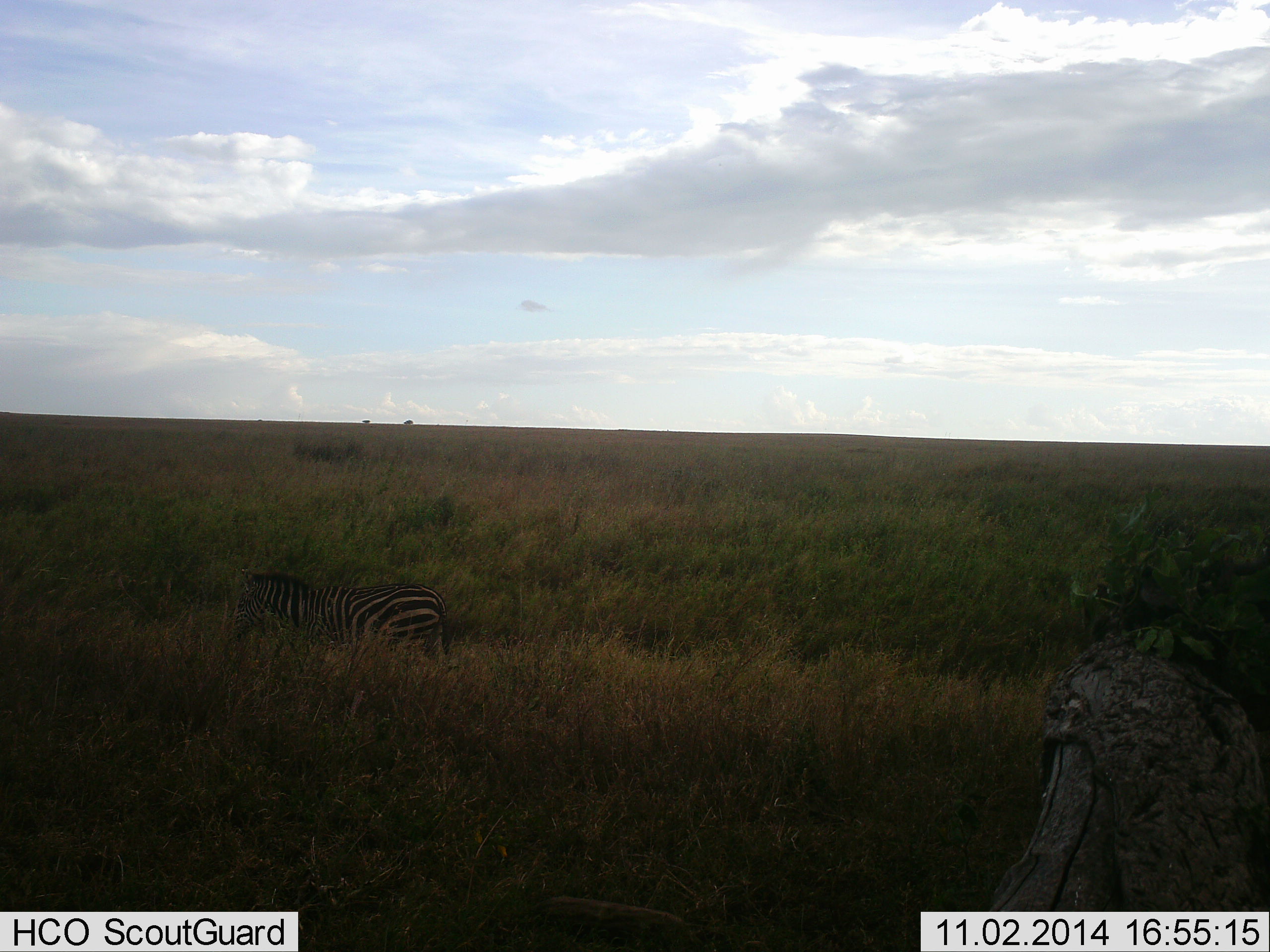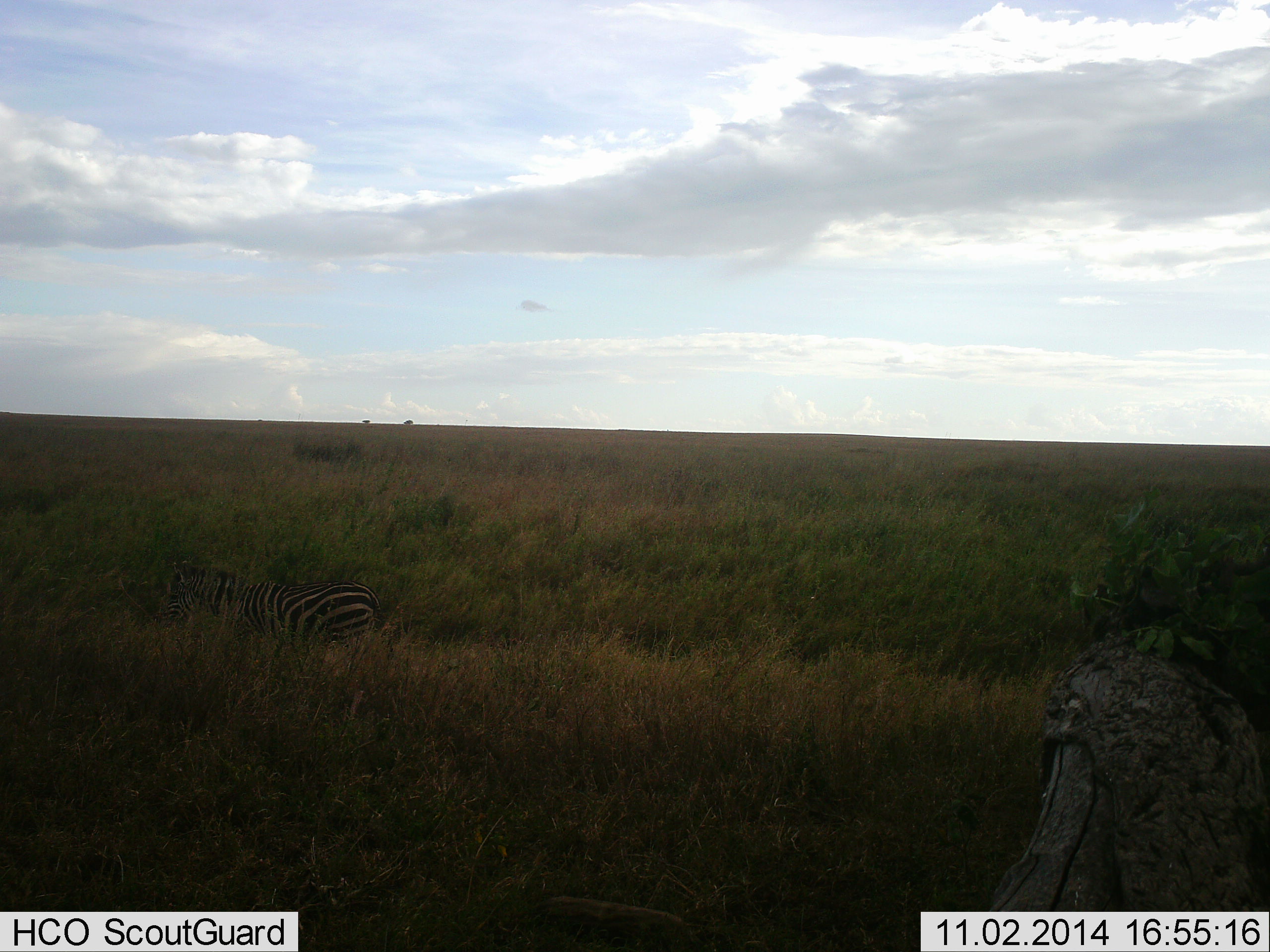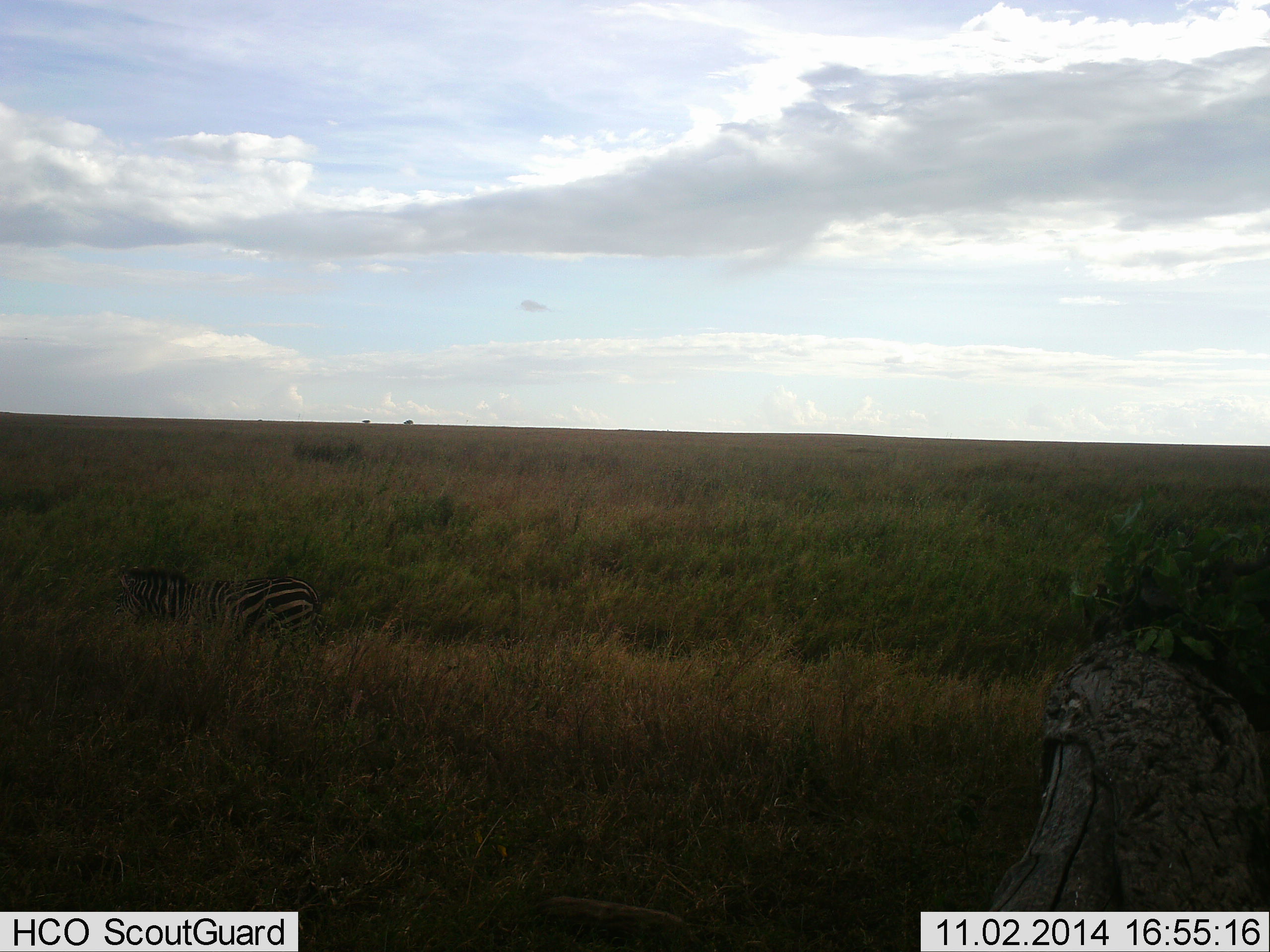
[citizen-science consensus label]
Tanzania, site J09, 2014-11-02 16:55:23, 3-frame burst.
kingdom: Animalia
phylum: Chordata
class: Mammalia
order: Perissodactyla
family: Equidae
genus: Equus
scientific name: Equus quagga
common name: plains zebra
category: zebra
Zebra (plains zebra) (Equus quagga), count 1. Behavior (volunteer vote fractions): standing 20%, resting 0%, moving 80%, interacting 0%. Young present (vote fraction): 0%. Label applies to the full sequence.